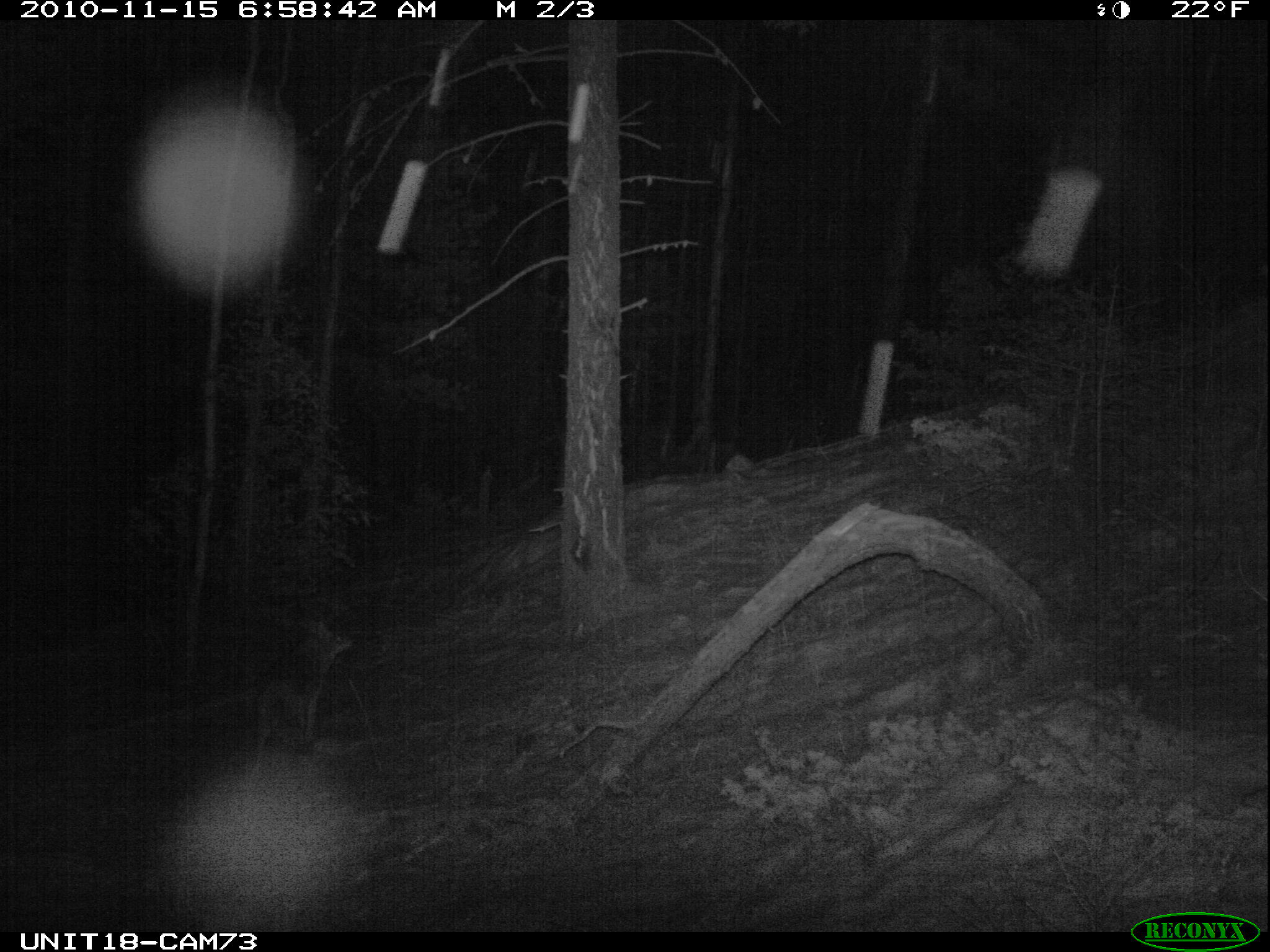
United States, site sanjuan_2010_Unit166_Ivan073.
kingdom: Animalia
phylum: Chordata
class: Mammalia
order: Carnivora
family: Canidae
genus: Canis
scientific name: Canis latrans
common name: coyote